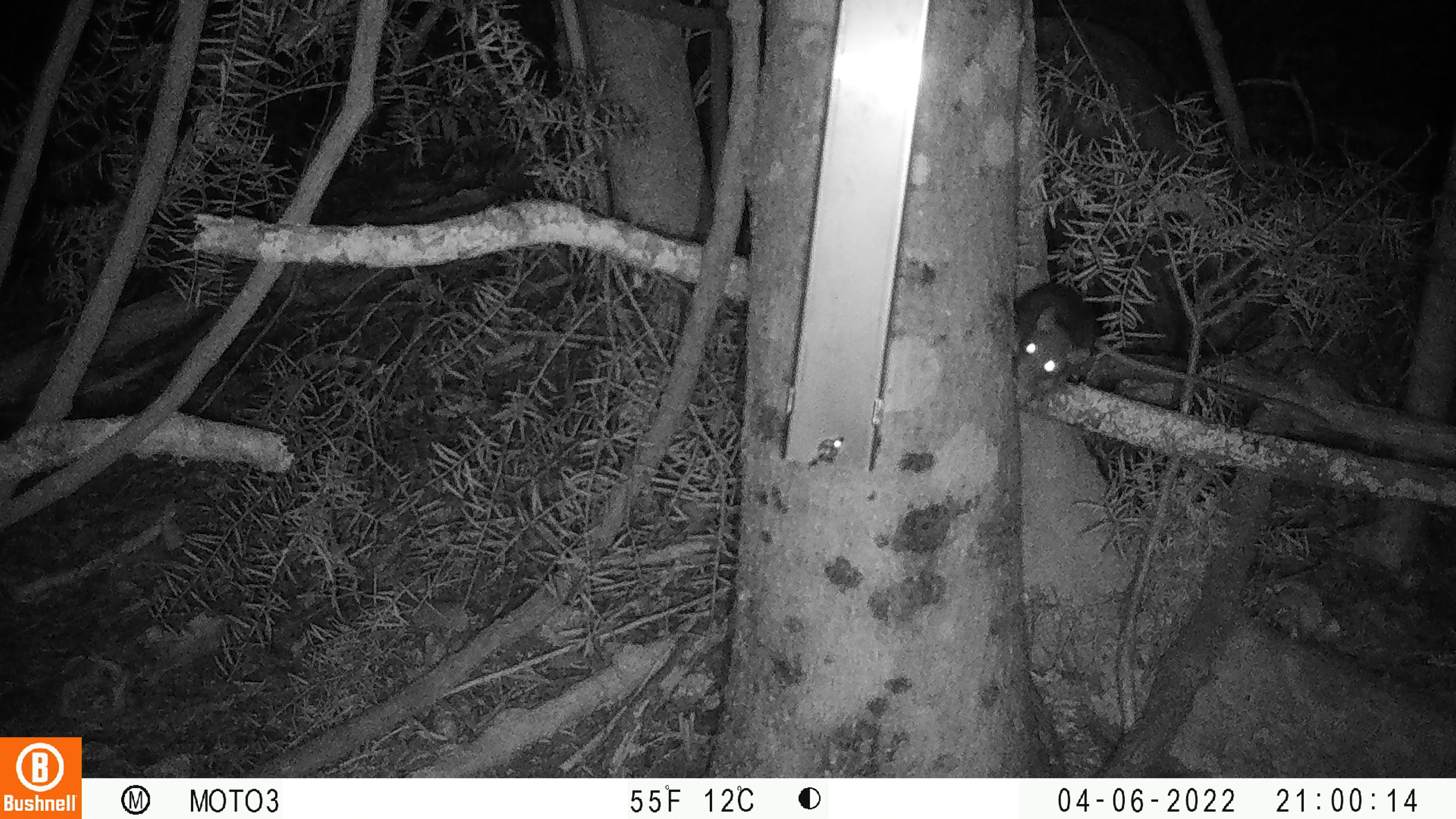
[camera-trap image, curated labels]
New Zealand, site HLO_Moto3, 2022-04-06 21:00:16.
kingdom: Animalia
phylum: Chordata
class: Mammalia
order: Rodentia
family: Muridae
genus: Rattus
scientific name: Rattus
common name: rat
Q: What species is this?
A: Rat (Rattus).